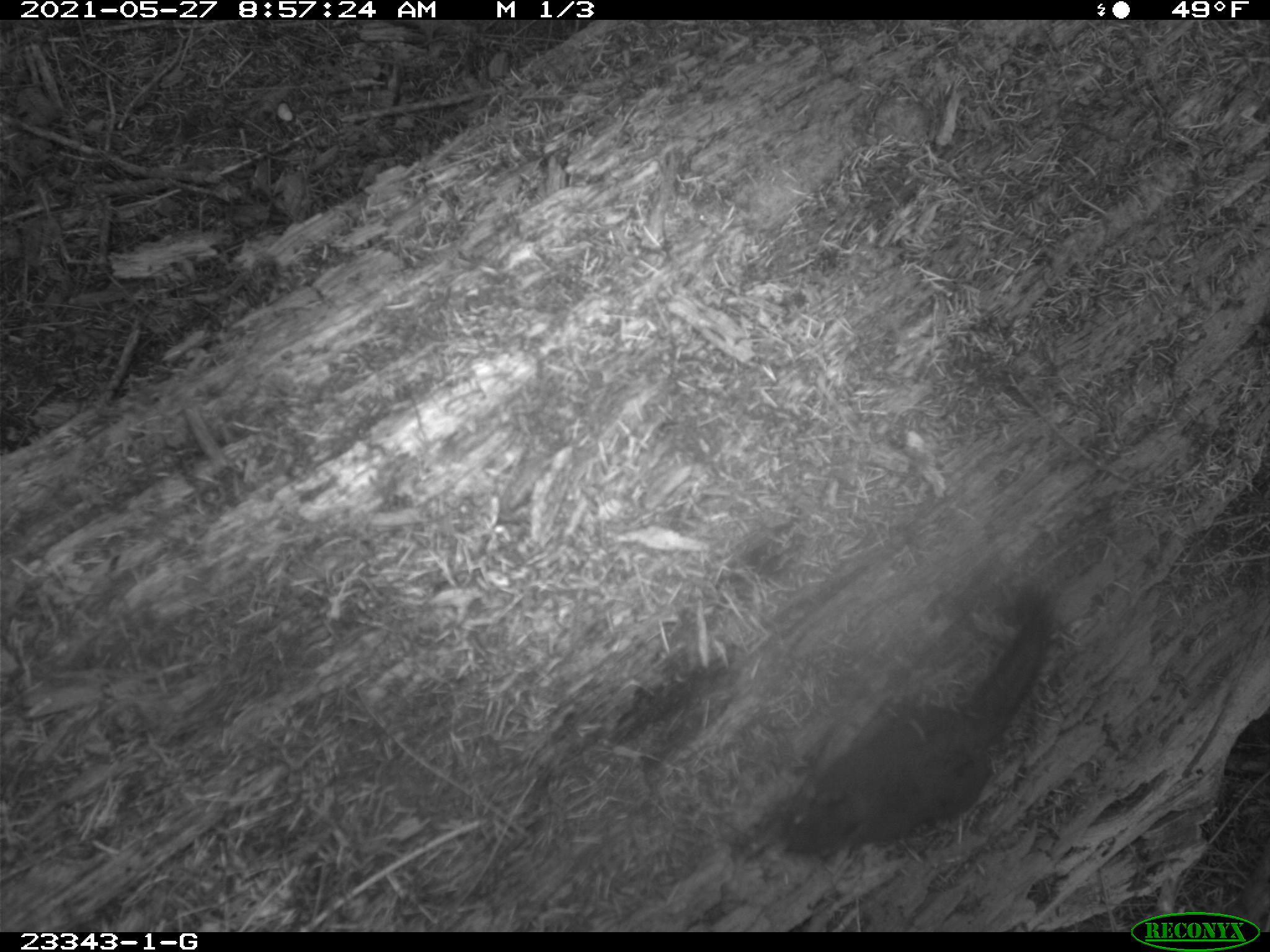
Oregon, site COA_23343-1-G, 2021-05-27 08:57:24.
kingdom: Animalia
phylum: Chordata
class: Mammalia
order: Rodentia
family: Sciuridae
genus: Tamiasciurus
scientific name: Tamiasciurus douglasii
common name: douglas squirrel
Douglas squirrel (Tamiasciurus douglasii).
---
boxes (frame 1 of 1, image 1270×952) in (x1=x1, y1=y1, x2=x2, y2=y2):
douglas squirrel: (x1=771, y1=587, x2=1062, y2=866)